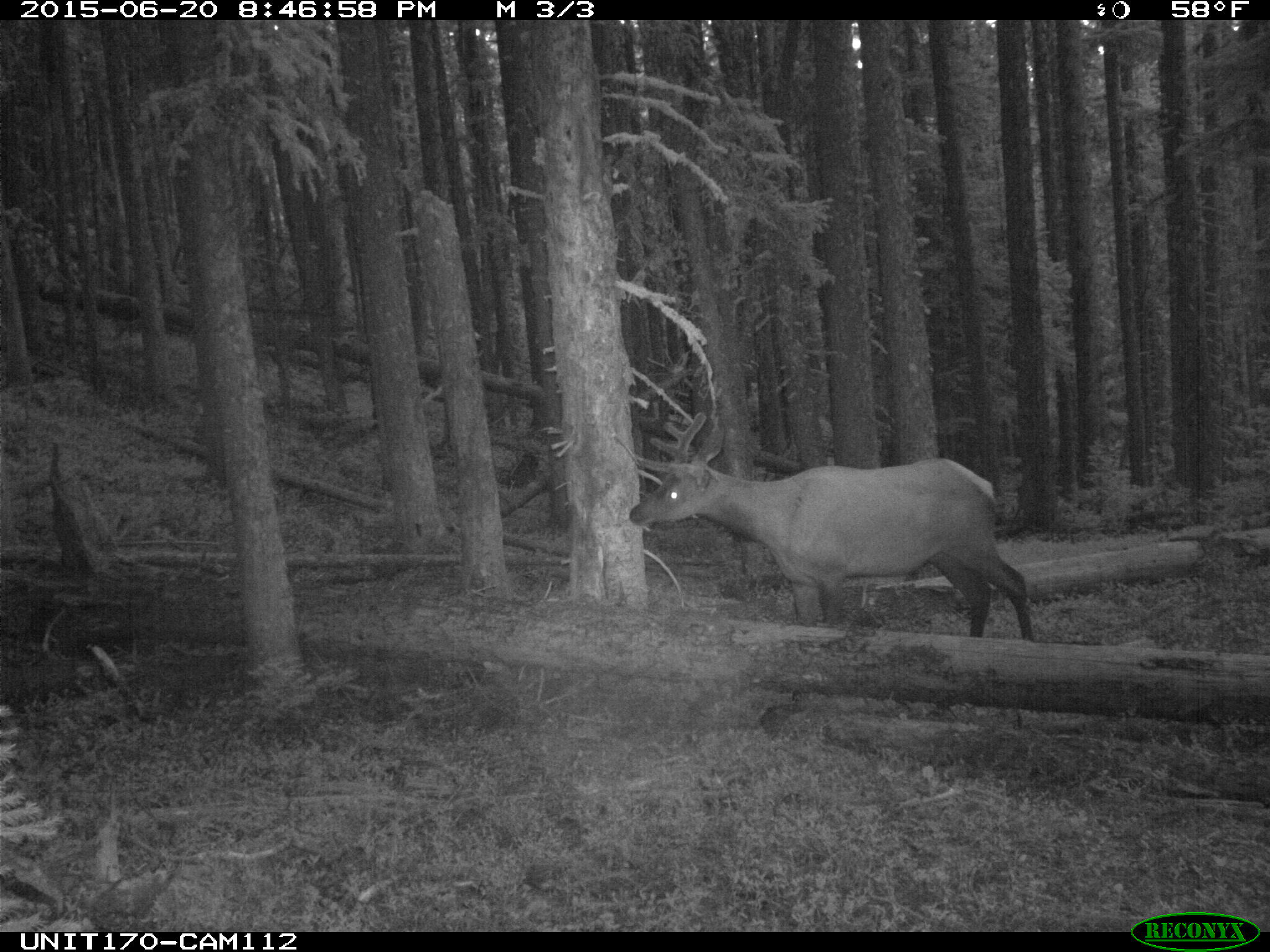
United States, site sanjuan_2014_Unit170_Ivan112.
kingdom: Animalia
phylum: Chordata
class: Mammalia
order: Artiodactyla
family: Cervidae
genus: Cervus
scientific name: Cervus elaphus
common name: red deer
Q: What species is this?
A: Cervus elaphus (red deer).